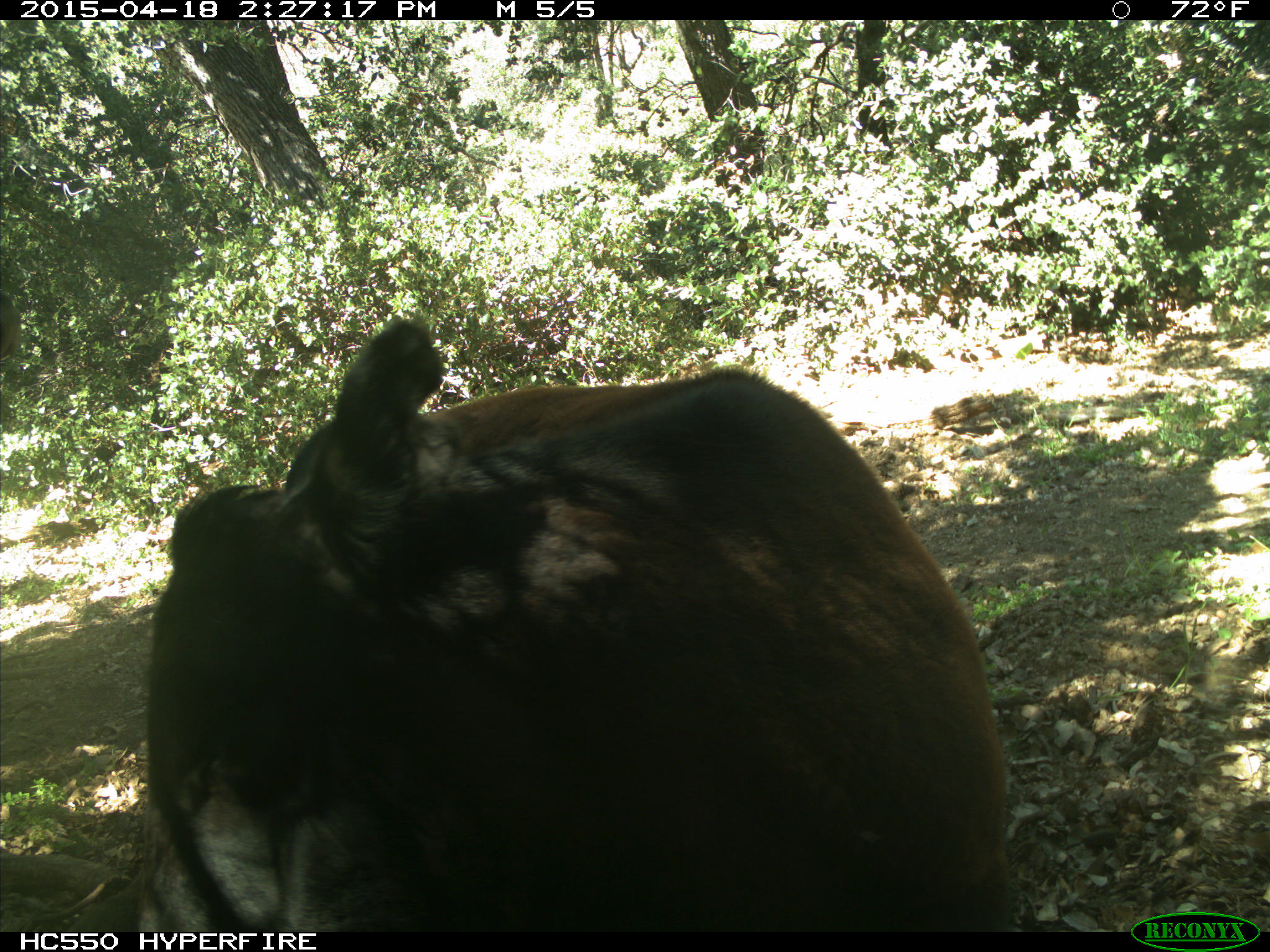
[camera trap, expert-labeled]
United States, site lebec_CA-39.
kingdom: Animalia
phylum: Chordata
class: Mammalia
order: Artiodactyla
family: Bovidae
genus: Bos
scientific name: Bos taurus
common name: domestic cow